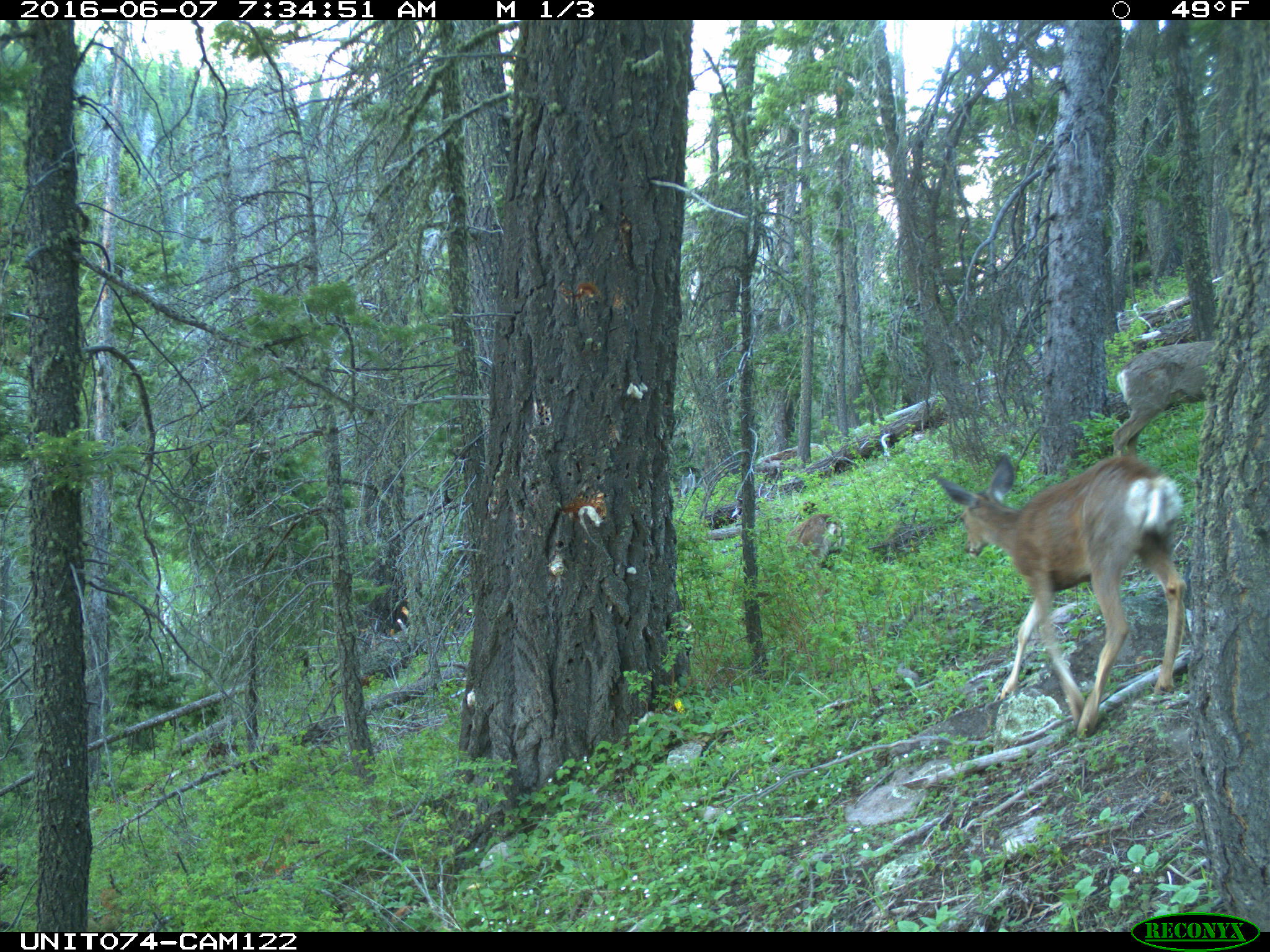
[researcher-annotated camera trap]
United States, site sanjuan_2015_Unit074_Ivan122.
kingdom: Animalia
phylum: Chordata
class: Mammalia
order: Artiodactyla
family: Cervidae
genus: Odocoileus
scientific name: Odocoileus hemionus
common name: mule deer